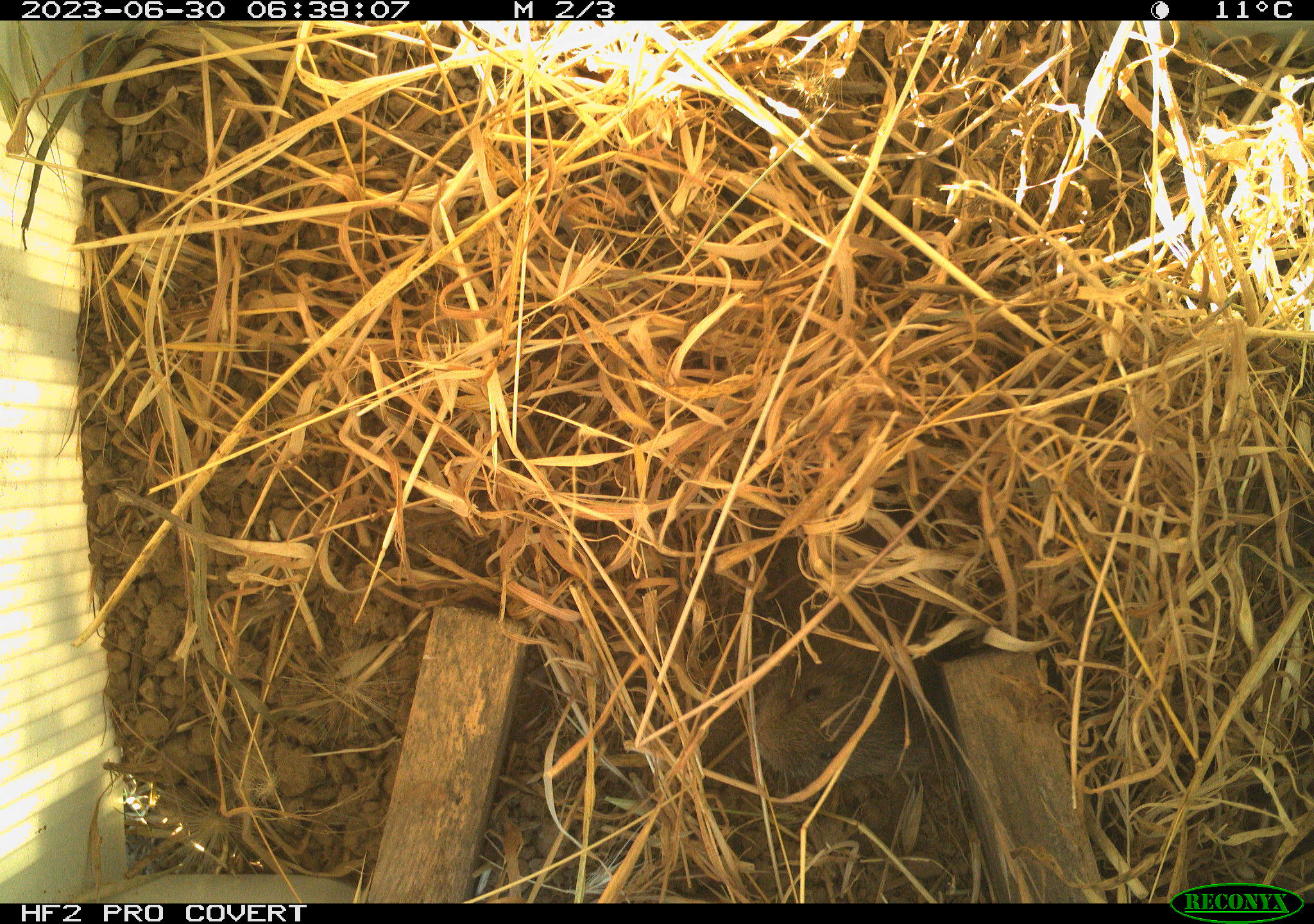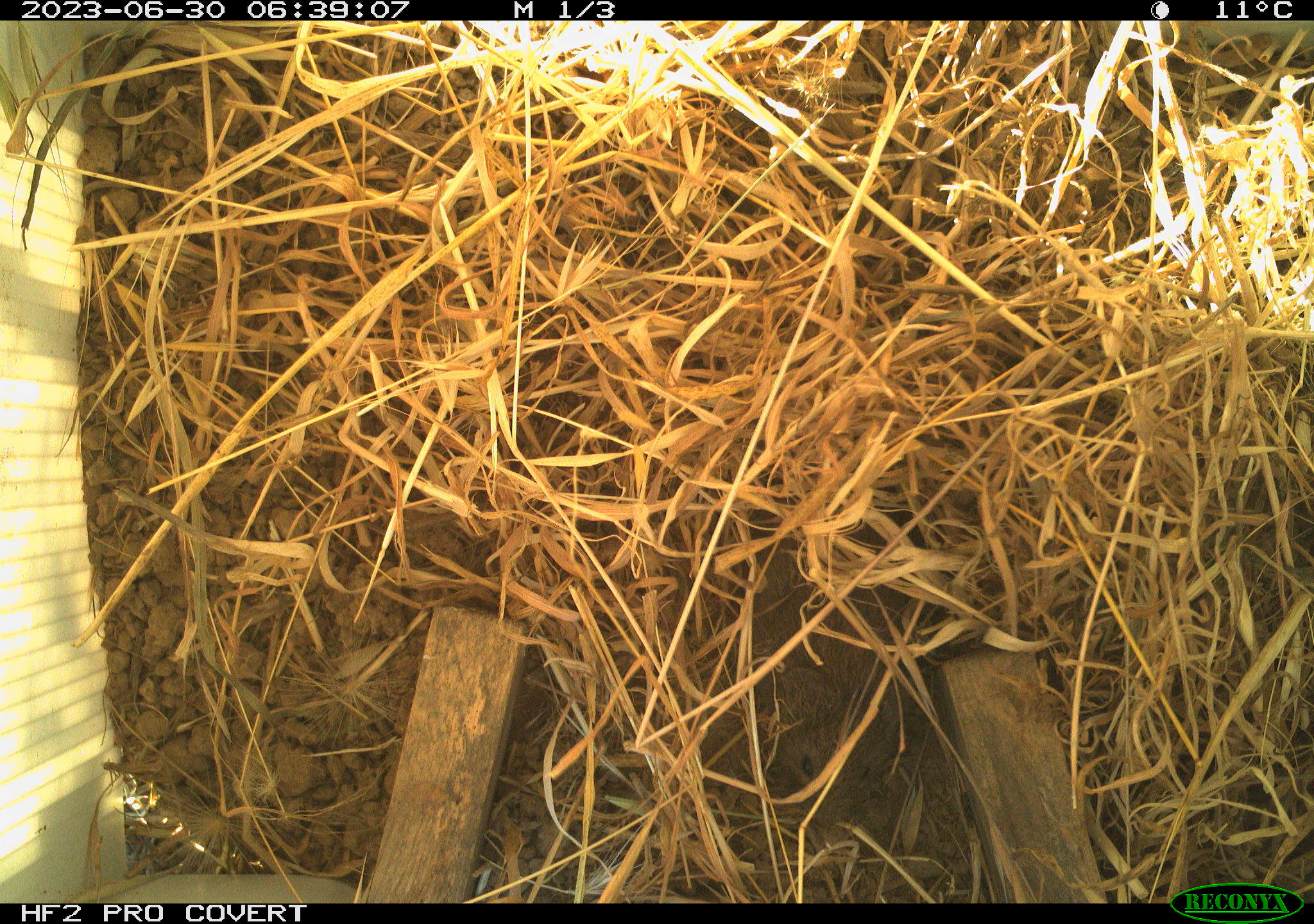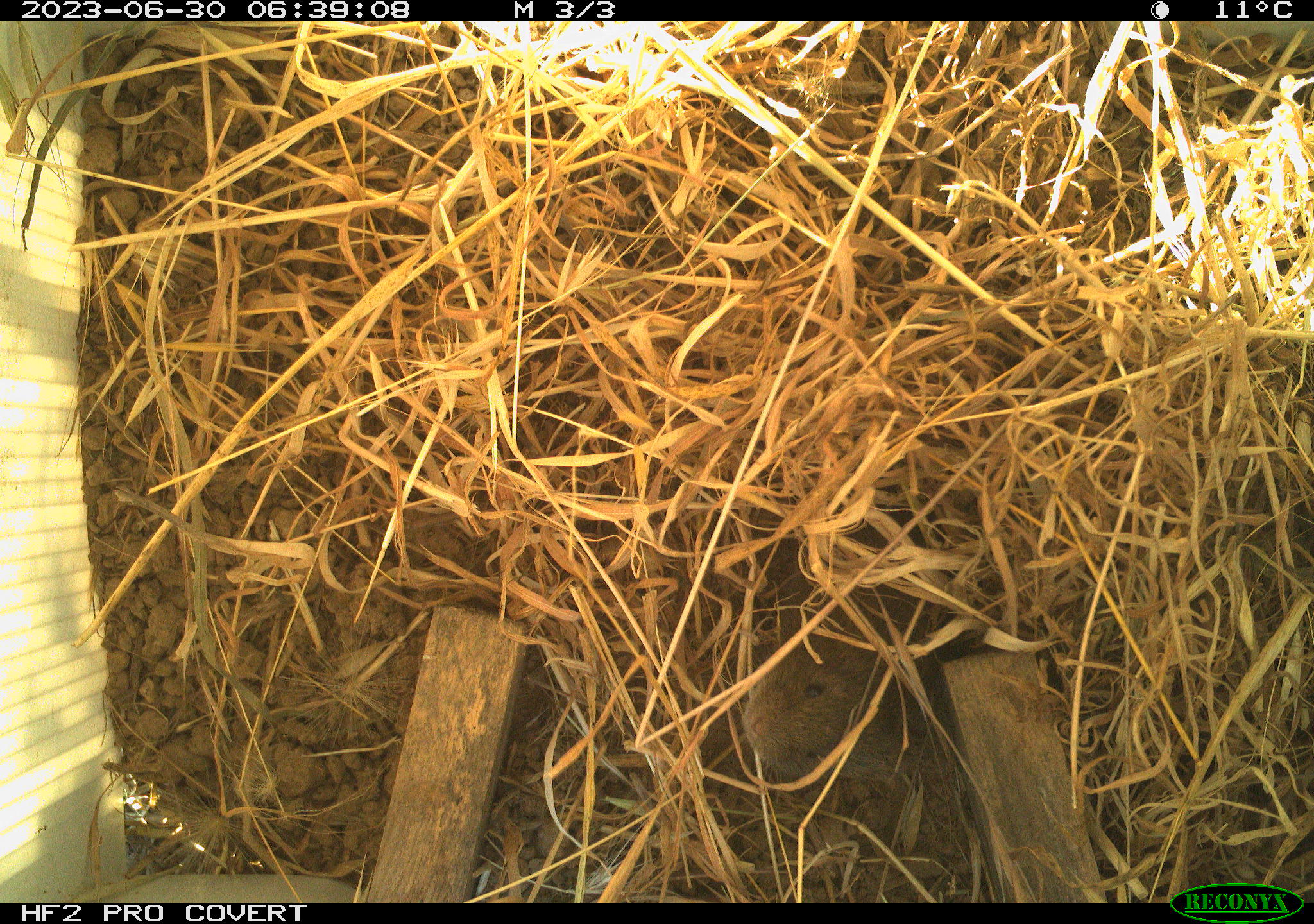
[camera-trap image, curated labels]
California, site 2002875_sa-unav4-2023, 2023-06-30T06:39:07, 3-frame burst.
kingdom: Animalia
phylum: Chordata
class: Mammalia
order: Rodentia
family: Cricetidae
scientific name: Arvicolinae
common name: voles, lemmings, and muskrats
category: arvicolinae subfamily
Arvicolinae subfamily (voles, lemmings, and muskrats) (Arvicolinae).